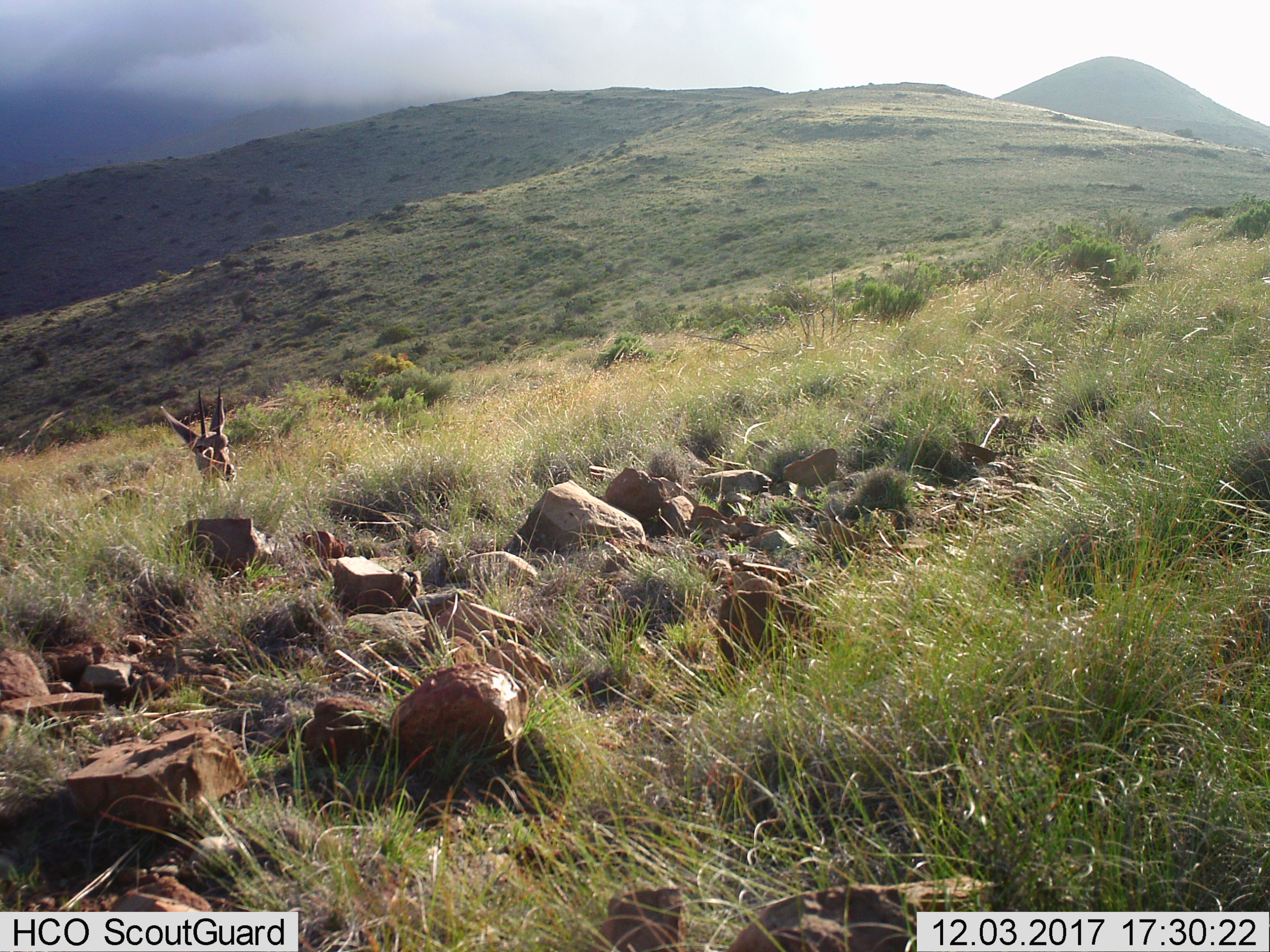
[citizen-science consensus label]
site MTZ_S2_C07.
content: unidentified animal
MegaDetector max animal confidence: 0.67